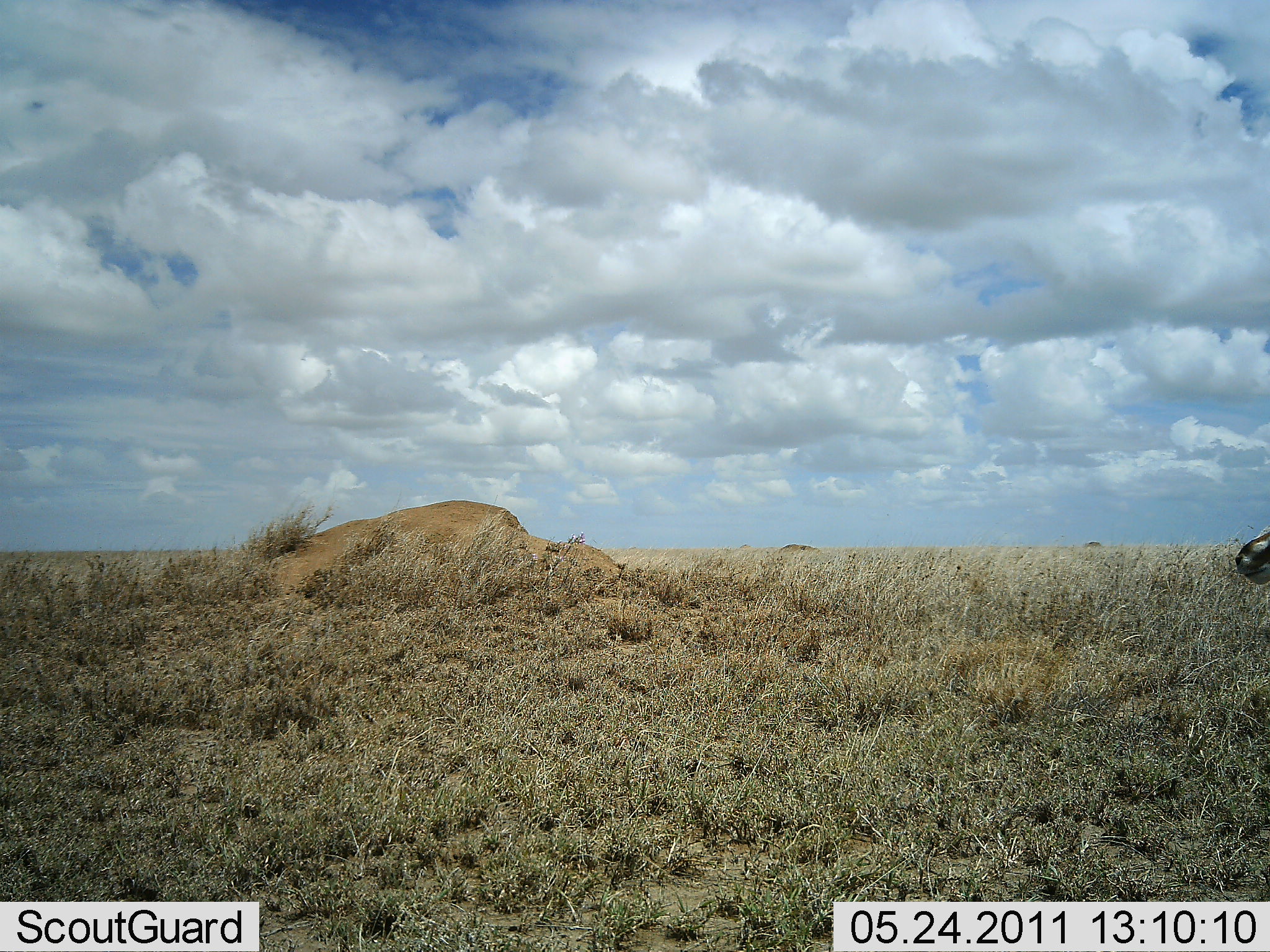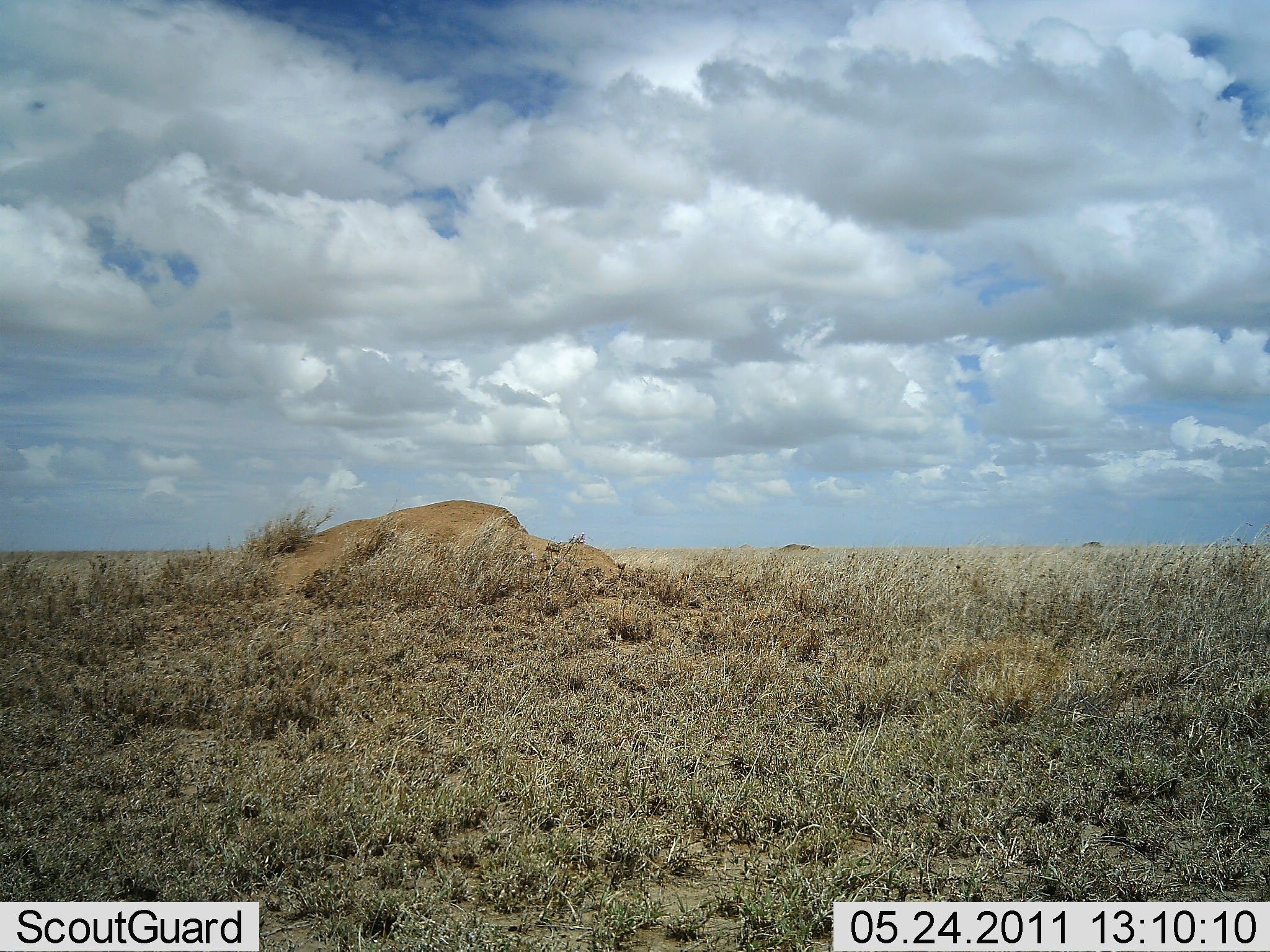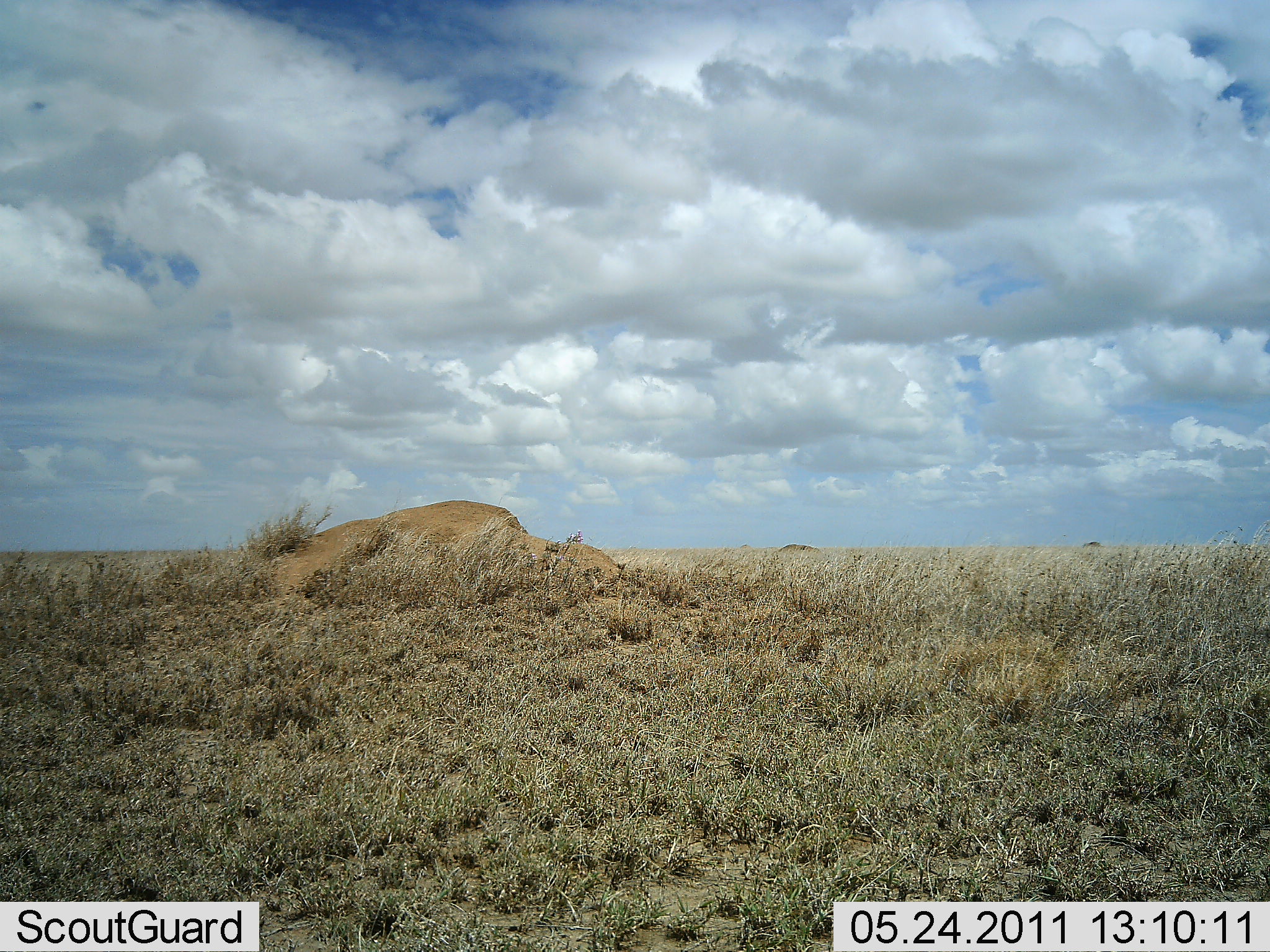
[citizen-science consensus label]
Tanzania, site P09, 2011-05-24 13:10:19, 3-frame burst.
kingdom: Animalia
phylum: Chordata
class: Mammalia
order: Artiodactyla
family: Bovidae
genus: Eudorcas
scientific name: Eudorcas thomsonii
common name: thomson's gazelle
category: gazellethomsons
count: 1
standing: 33%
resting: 0%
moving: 67%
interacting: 0%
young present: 0%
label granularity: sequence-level